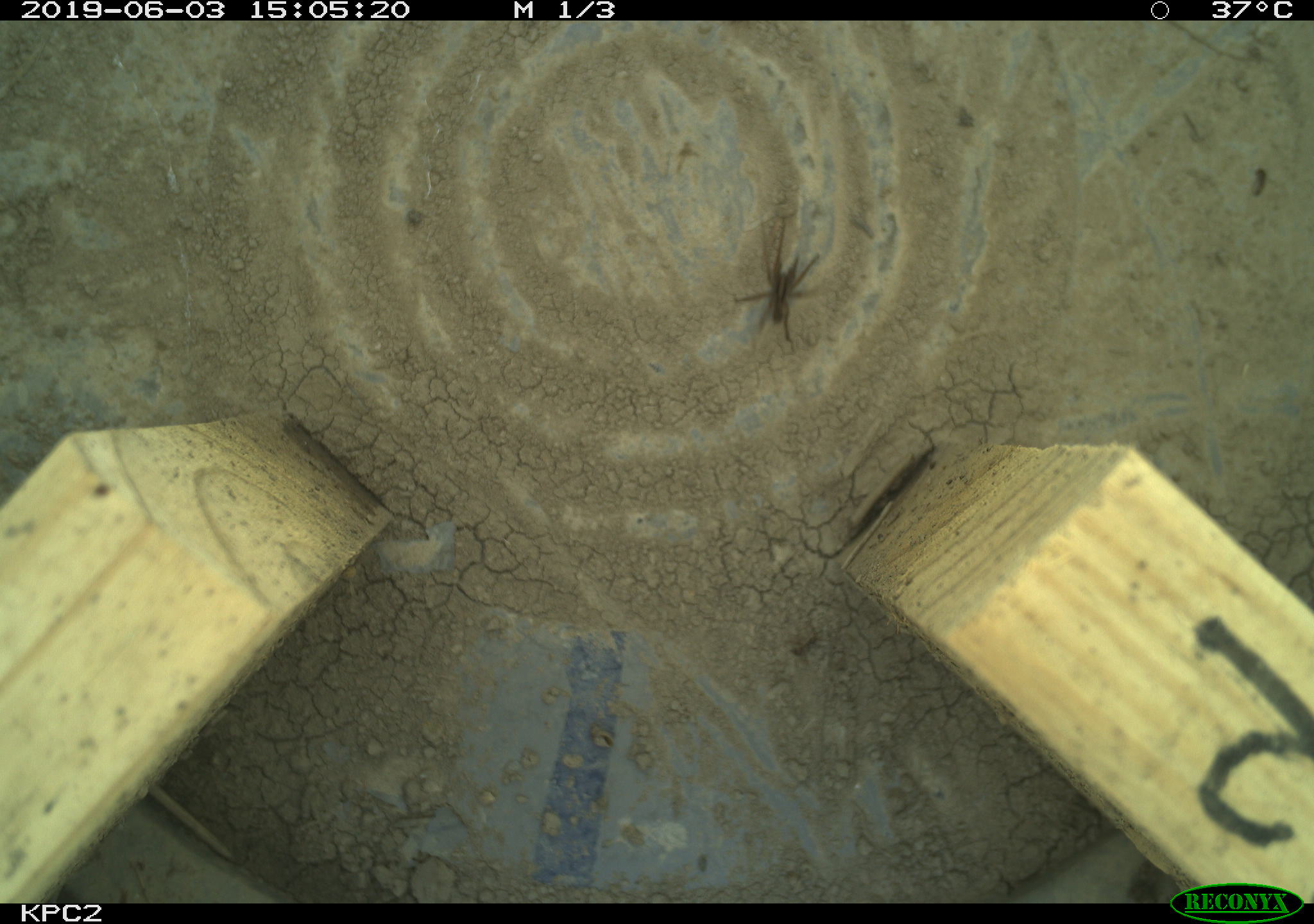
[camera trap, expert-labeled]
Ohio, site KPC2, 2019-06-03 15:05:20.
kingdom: Animalia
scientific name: Animalia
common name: animal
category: invertebrate